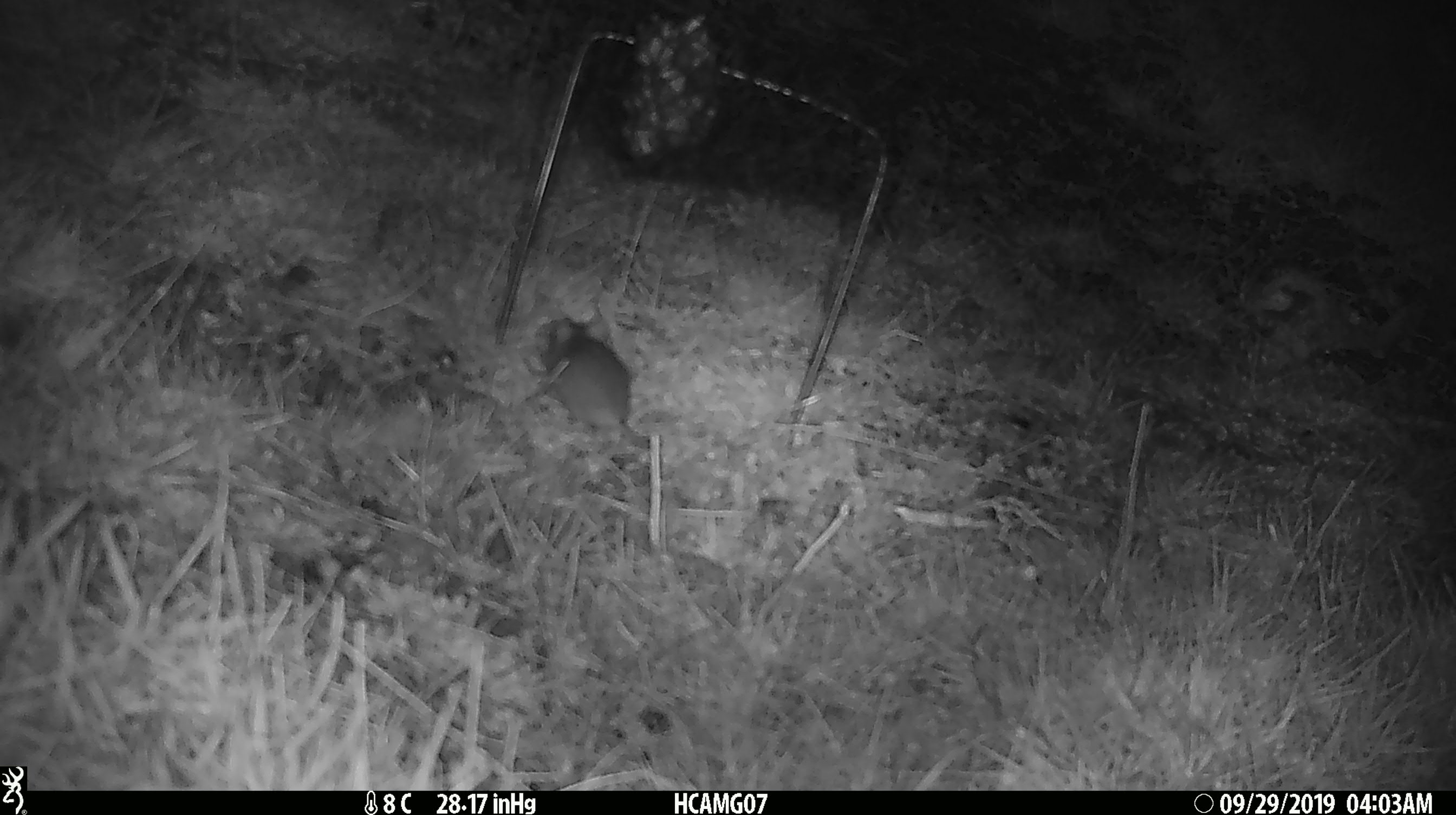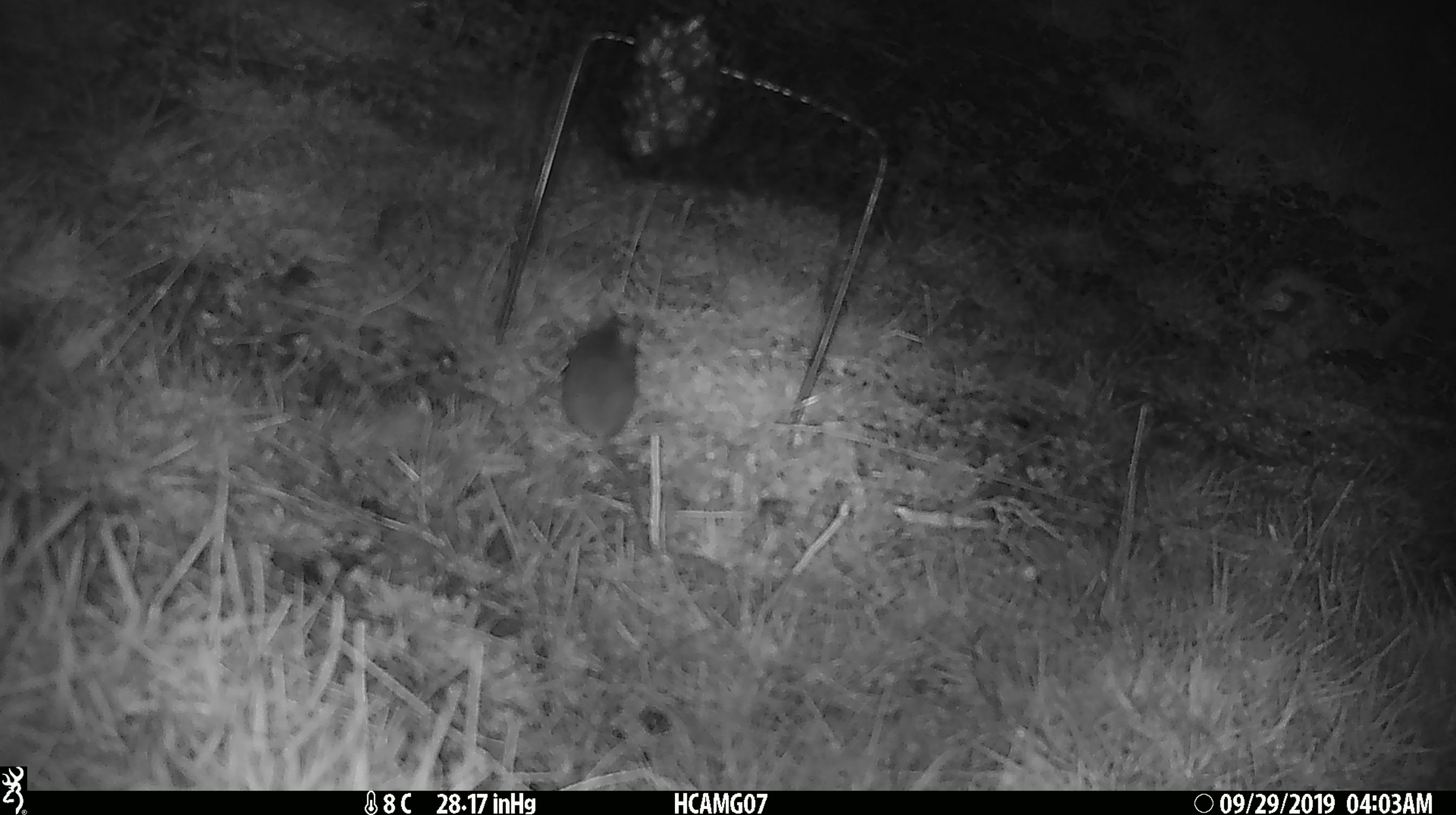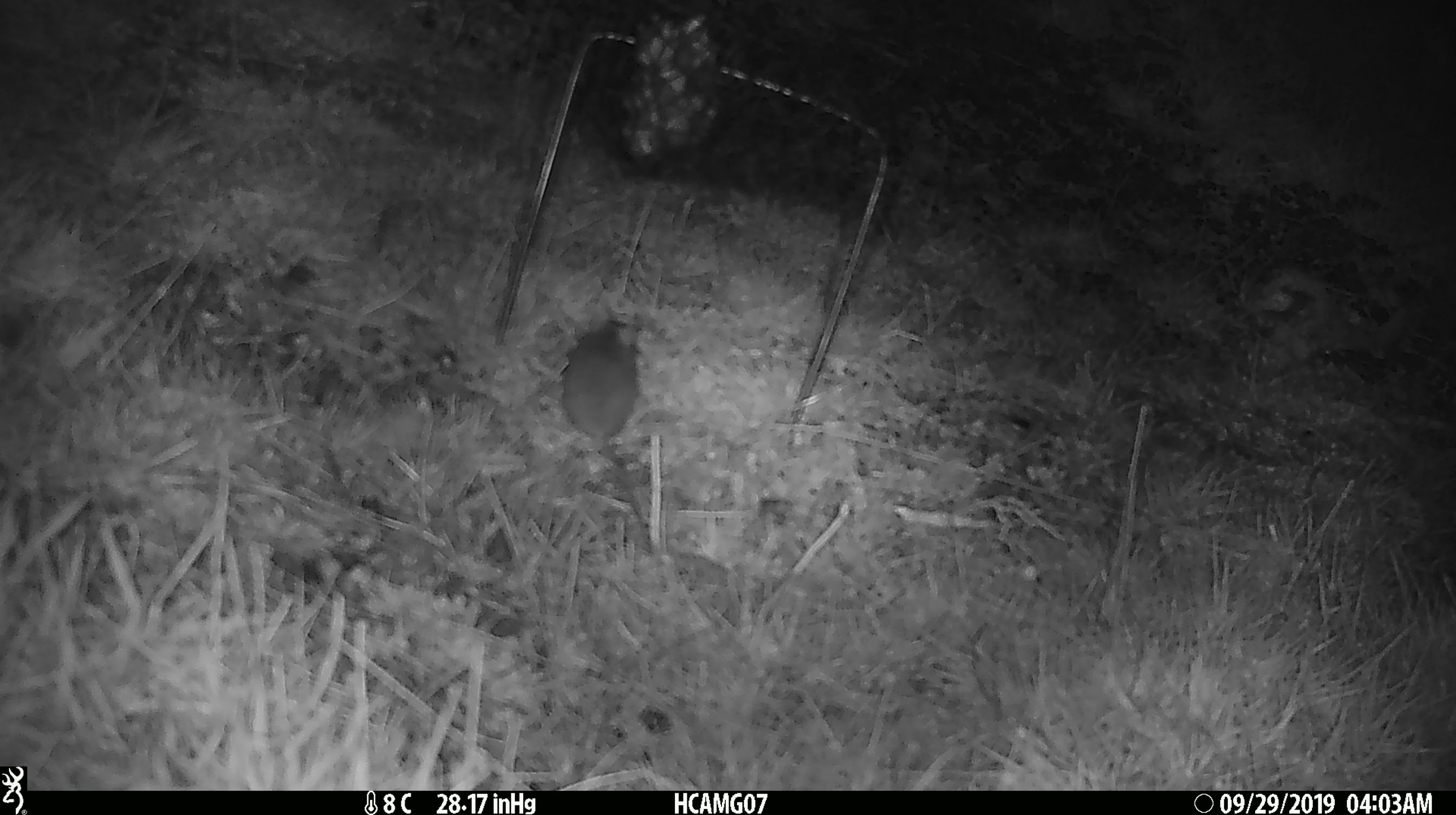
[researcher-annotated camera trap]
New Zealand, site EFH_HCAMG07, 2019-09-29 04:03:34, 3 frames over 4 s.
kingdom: Animalia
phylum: Chordata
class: Mammalia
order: Rodentia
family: Muridae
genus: Mus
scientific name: Mus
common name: mouse